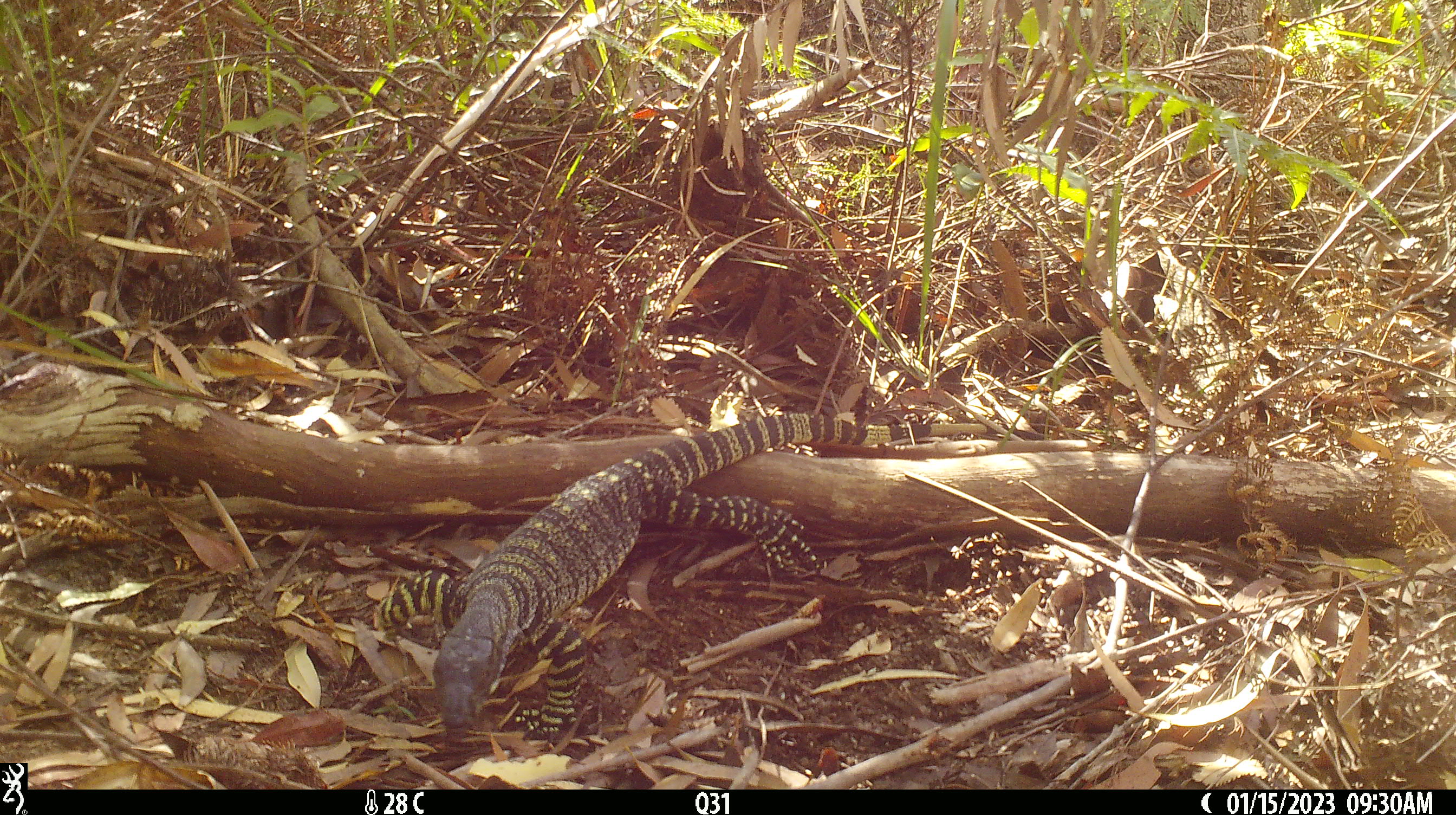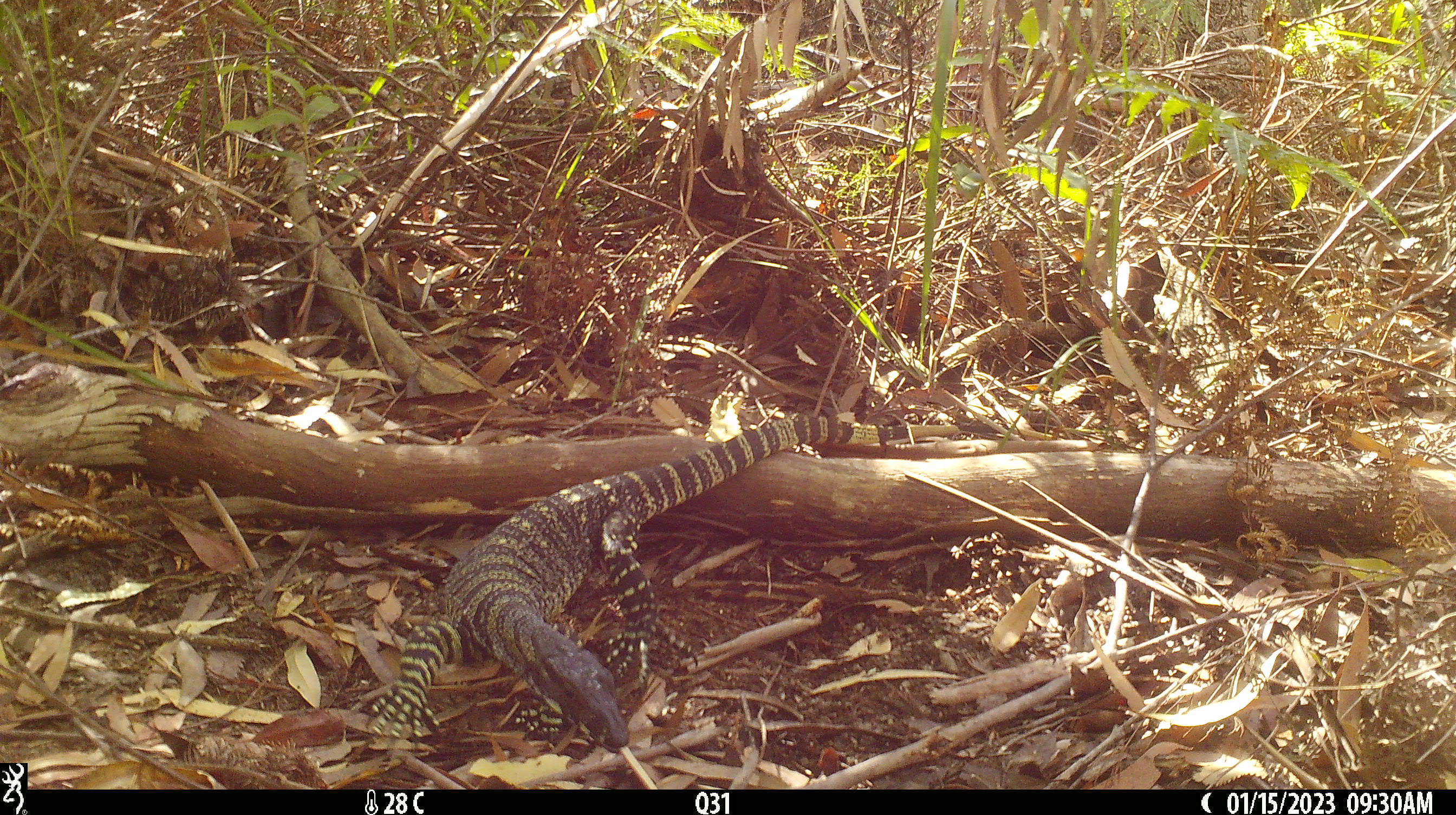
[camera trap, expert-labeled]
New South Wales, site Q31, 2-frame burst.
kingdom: Animalia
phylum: Chordata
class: Reptilia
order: Squamata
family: Varanidae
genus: Varanus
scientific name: Varanus varius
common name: lace monitor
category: goanna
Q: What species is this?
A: Goanna (lace monitor) (Varanus varius).